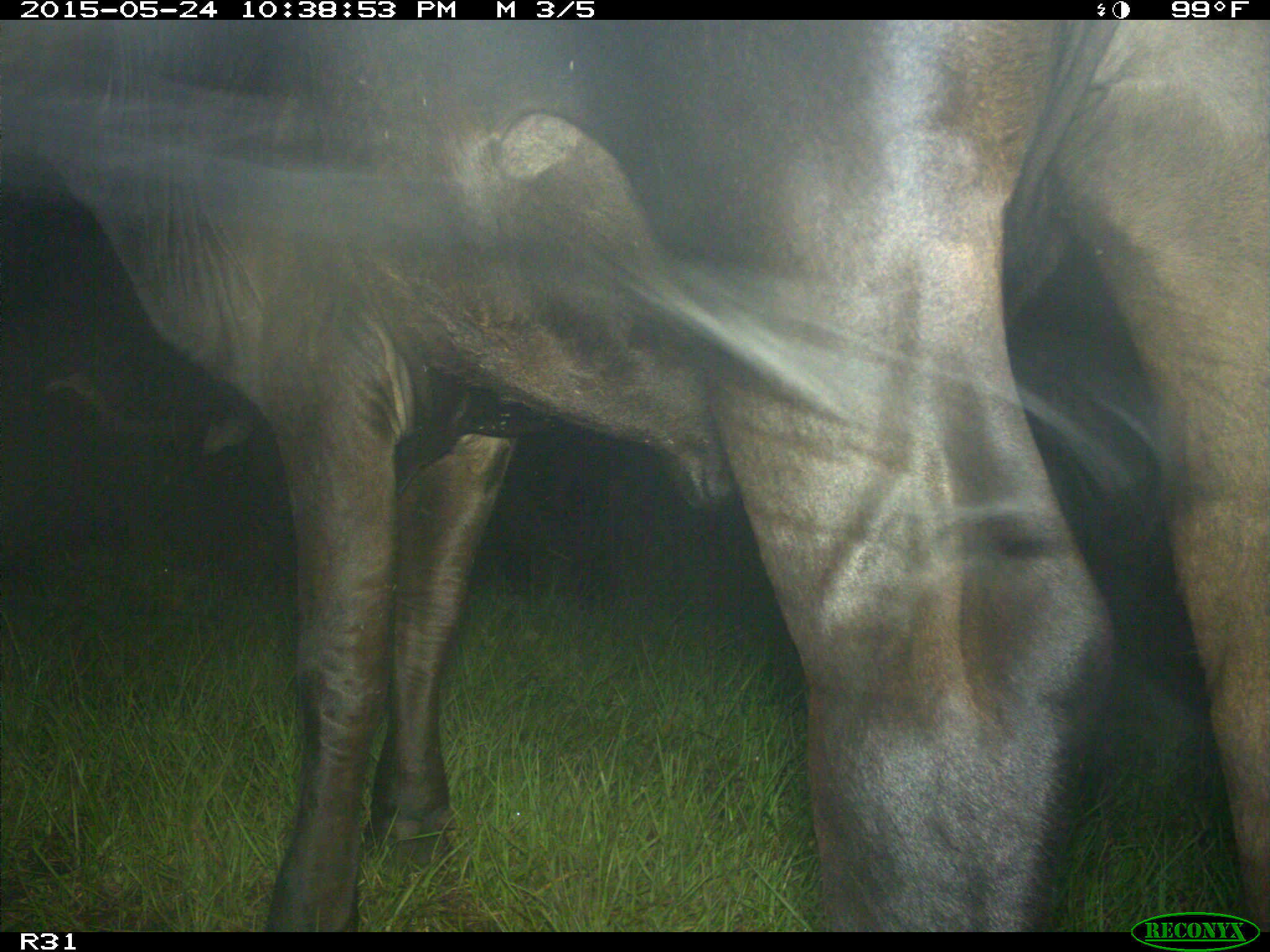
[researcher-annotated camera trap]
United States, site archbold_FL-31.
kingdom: Animalia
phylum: Chordata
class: Mammalia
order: Artiodactyla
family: Bovidae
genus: Bos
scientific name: Bos taurus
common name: domestic cow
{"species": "Bos taurus (domestic cow)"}